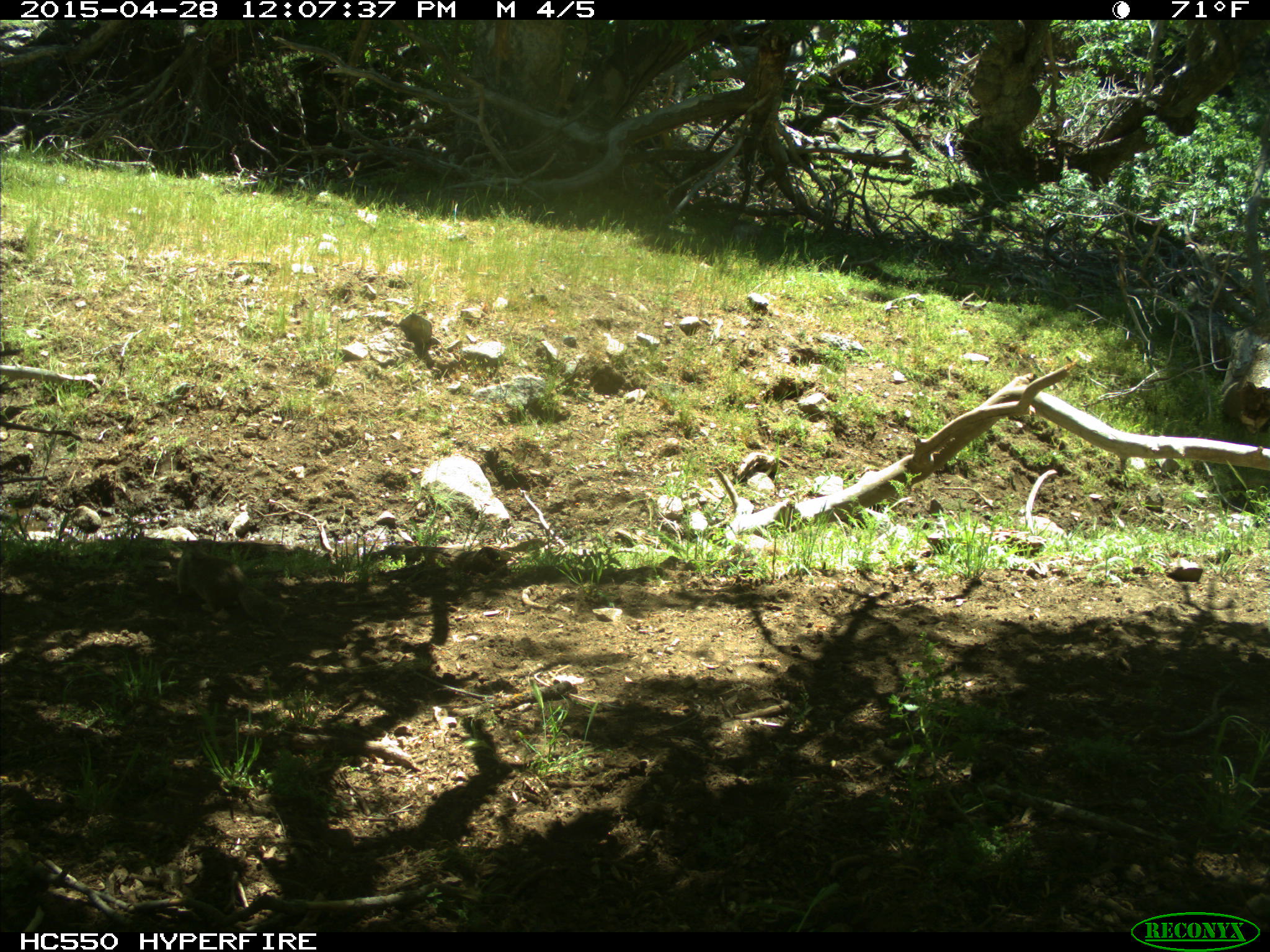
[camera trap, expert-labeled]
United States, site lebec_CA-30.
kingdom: Animalia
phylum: Chordata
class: Mammalia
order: Rodentia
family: Sciuridae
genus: Otospermophilus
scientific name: Otospermophilus beecheyi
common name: california ground squirrel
Otospermophilus beecheyi (california ground squirrel).